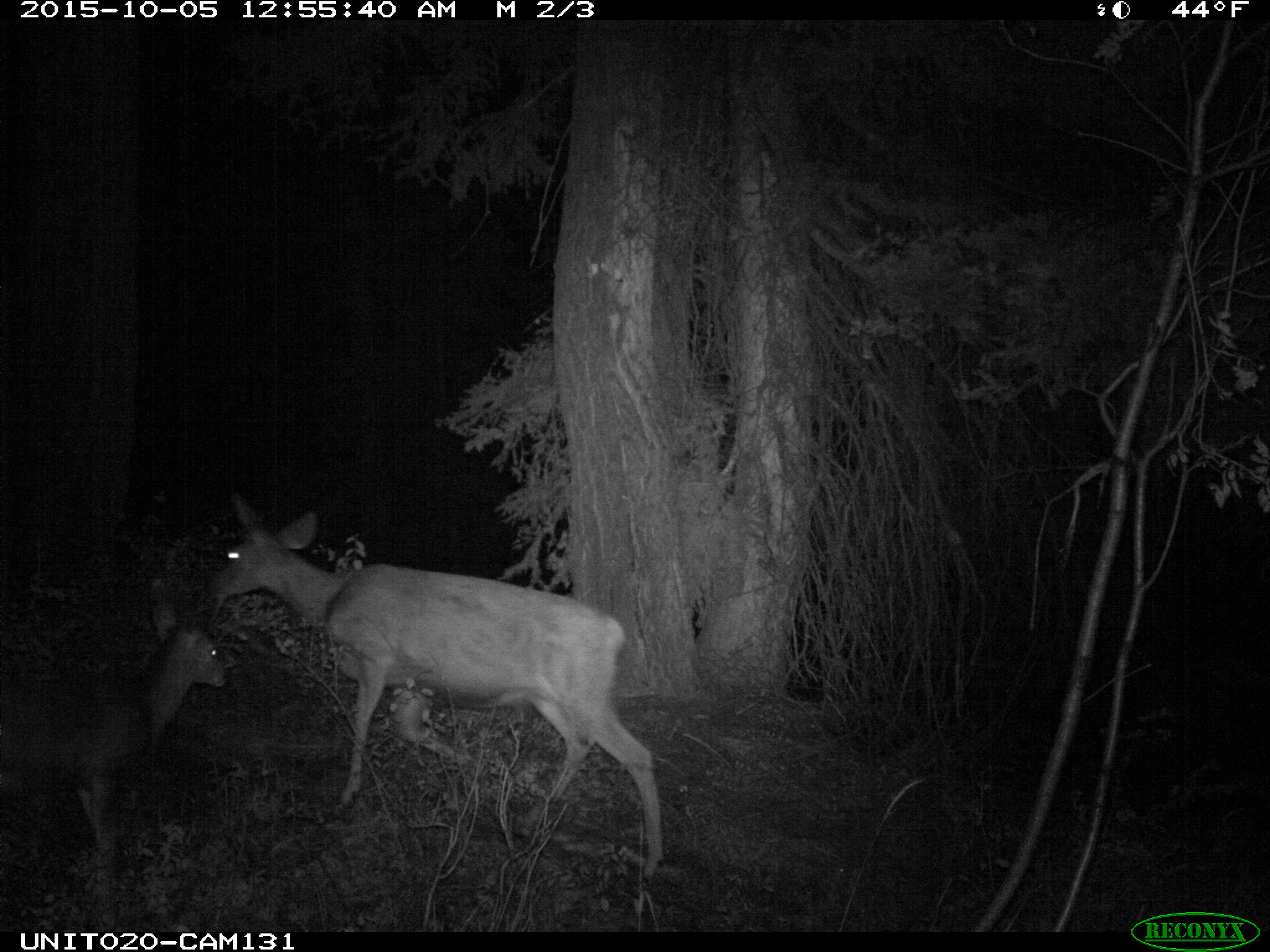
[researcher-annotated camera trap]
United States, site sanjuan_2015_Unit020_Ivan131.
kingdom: Animalia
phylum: Chordata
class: Mammalia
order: Artiodactyla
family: Cervidae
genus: Odocoileus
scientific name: Odocoileus hemionus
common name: mule deer